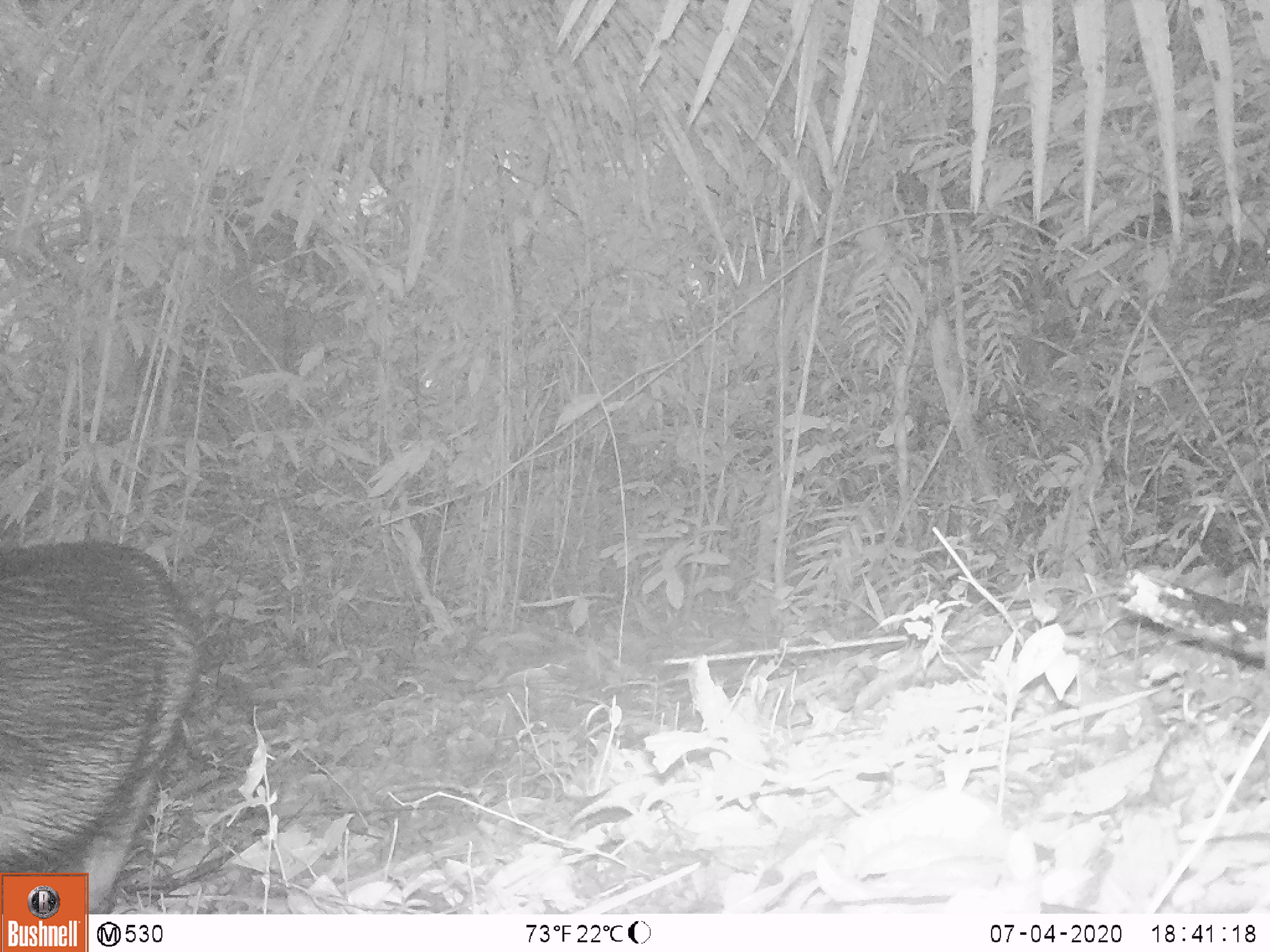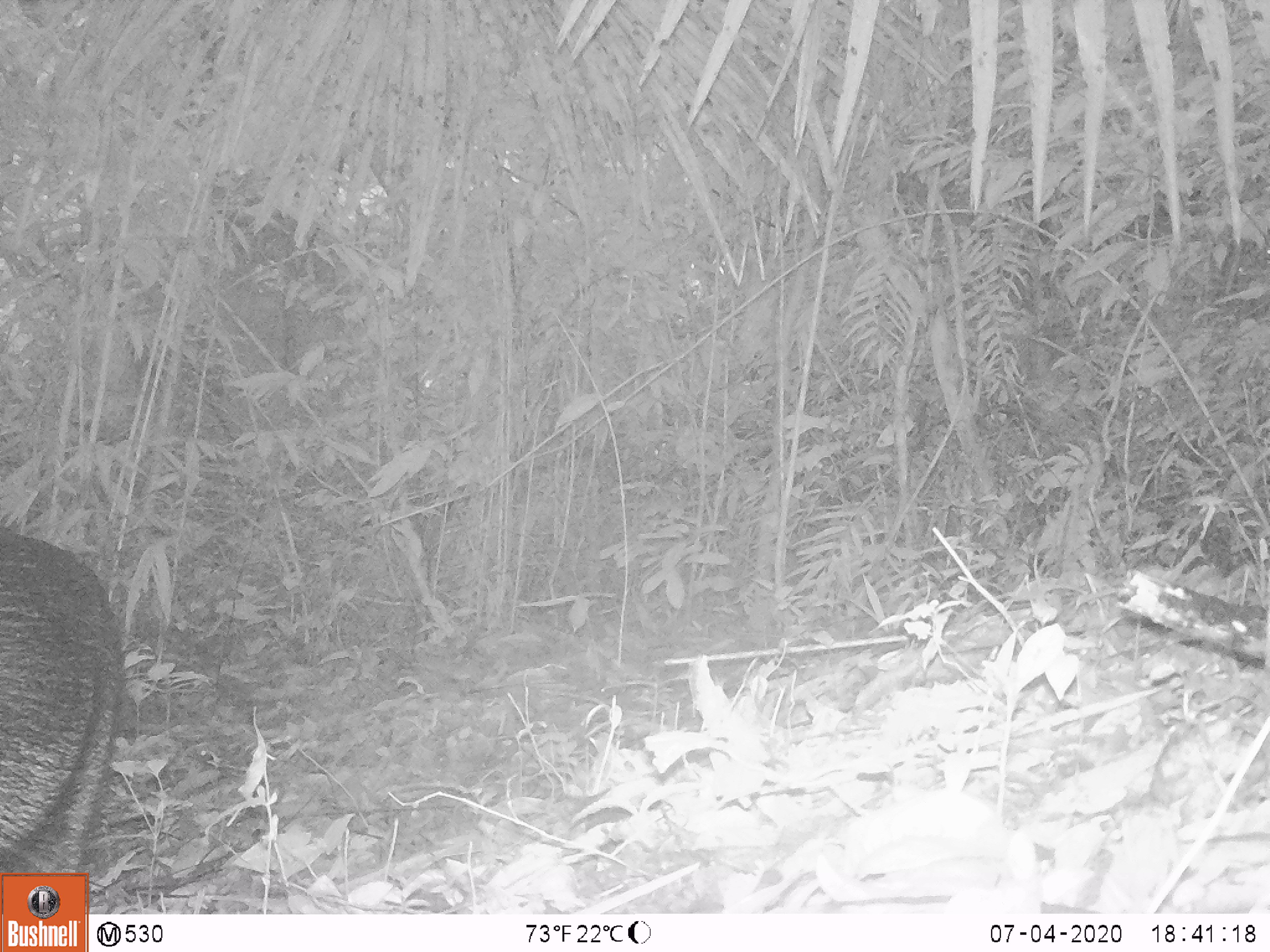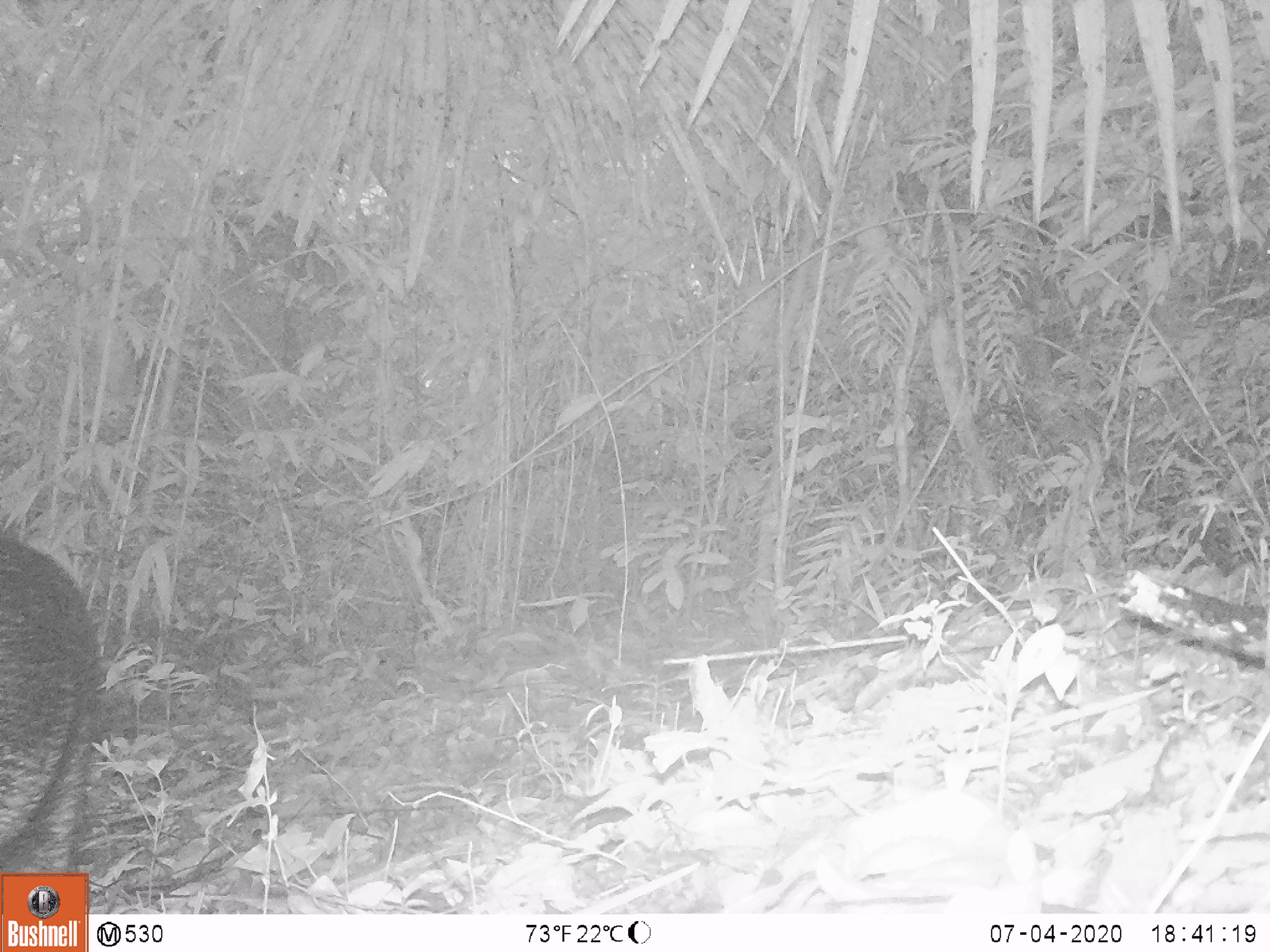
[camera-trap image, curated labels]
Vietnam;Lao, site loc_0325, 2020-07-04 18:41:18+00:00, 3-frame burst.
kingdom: Animalia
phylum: Chordata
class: Mammalia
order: Artiodactyla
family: Suidae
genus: Sus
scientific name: Sus scrofa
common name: eurasian wild pig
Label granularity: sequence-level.